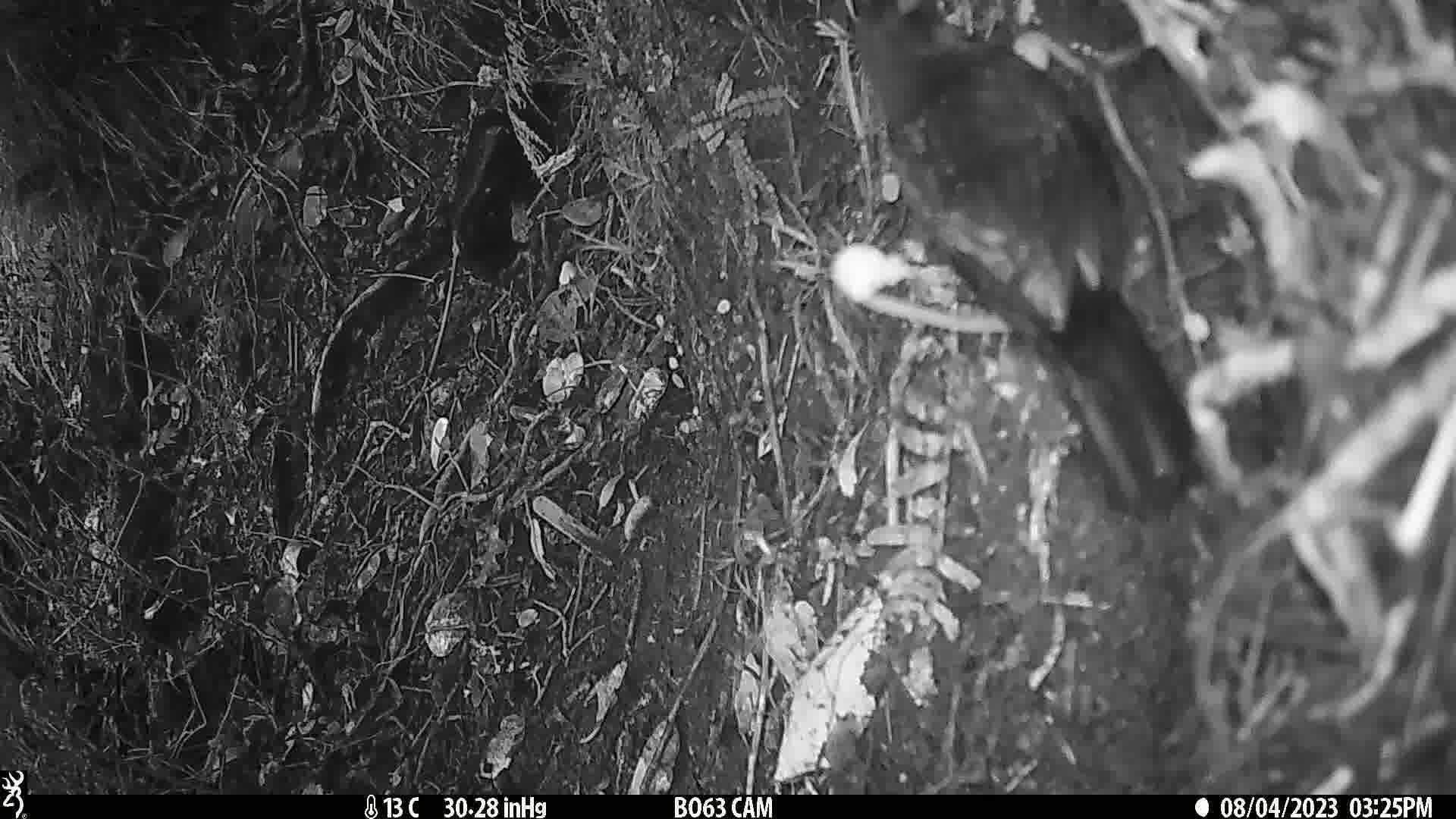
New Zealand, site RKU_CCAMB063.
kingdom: Animalia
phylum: Chordata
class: Aves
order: Passeriformes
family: Turdidae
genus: Turdus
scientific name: Turdus merula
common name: eurasian blackbird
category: blackbird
Blackbird (eurasian blackbird) (Turdus merula).